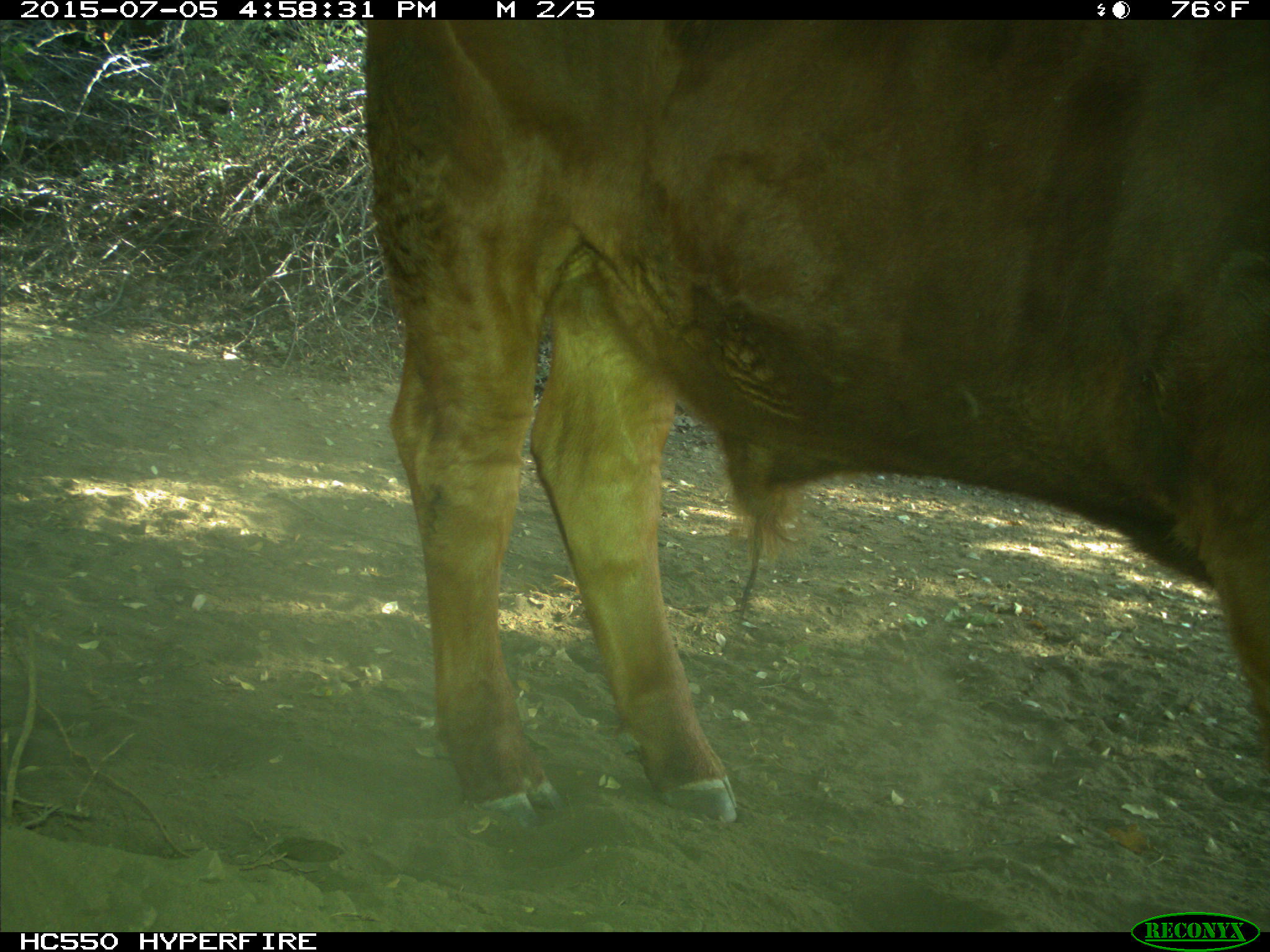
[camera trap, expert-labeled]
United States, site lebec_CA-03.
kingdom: Animalia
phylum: Chordata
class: Mammalia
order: Artiodactyla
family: Bovidae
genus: Bos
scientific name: Bos taurus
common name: domestic cow